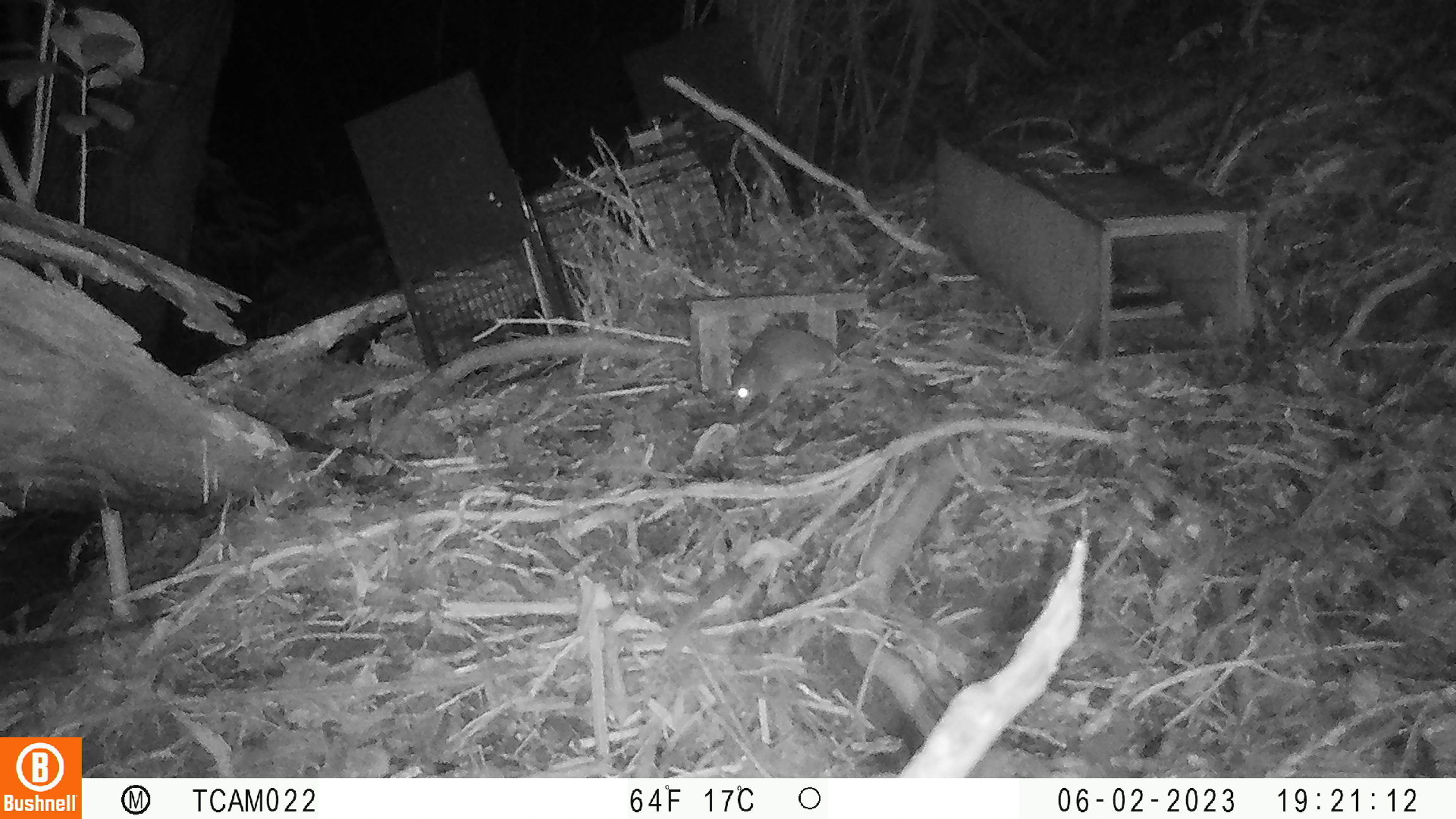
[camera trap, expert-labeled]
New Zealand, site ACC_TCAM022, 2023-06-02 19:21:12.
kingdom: Animalia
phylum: Chordata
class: Mammalia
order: Rodentia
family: Muridae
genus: Rattus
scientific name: Rattus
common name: rat